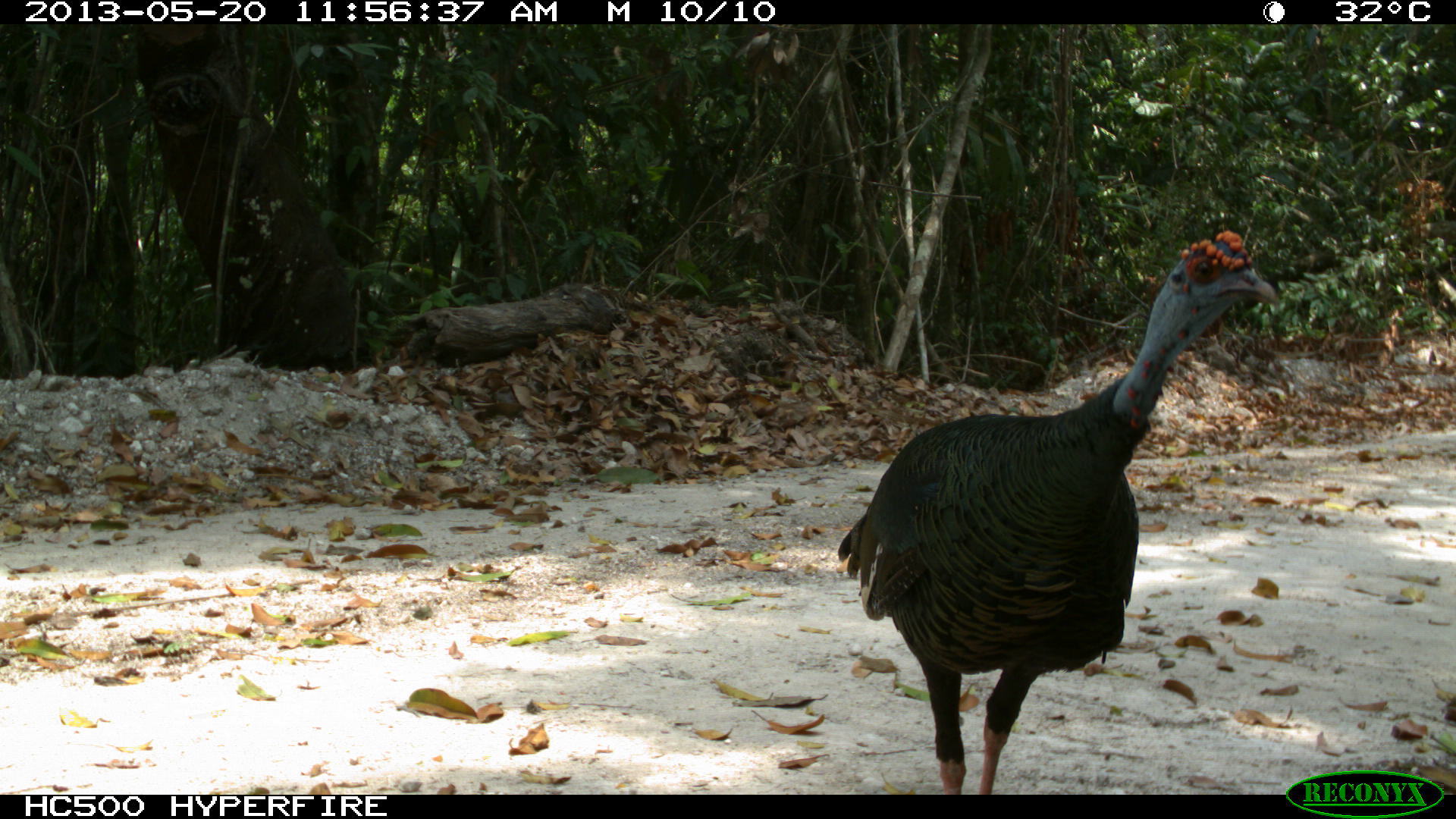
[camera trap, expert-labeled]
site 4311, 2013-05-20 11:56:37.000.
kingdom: Animalia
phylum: Chordata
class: Aves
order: Galliformes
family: Phasianidae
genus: Meleagris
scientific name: Meleagris ocellata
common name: ocellated turkey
Meleagris ocellata (ocellated turkey), count 1, sex male.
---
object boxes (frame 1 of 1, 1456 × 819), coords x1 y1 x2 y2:
meleagris ocellata: 835 229 1278 794